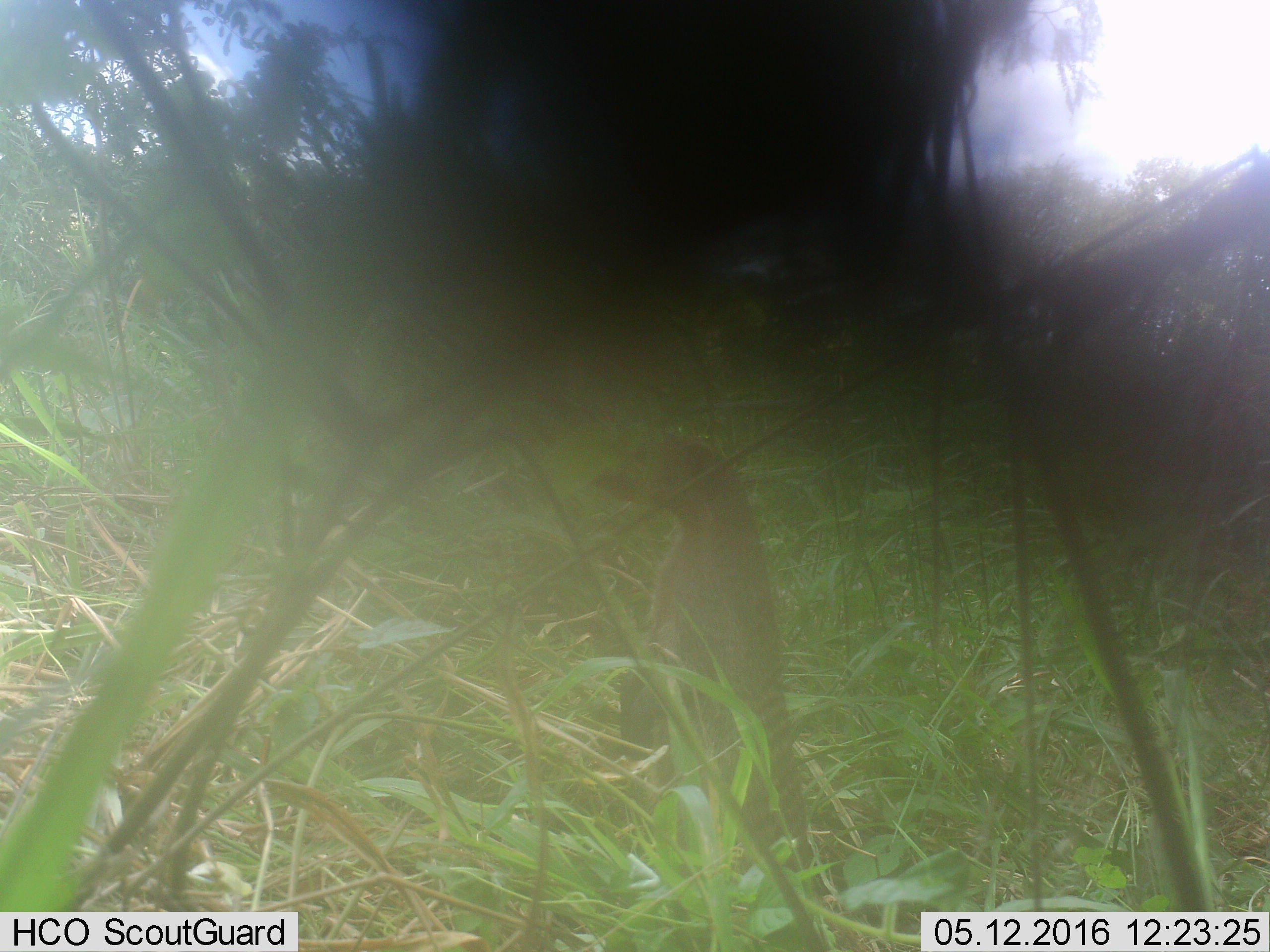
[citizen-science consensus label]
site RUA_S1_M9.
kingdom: Animalia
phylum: Chordata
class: Mammalia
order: Carnivora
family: Herpestidae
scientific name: Herpestidae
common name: mongoose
Mongoose (Herpestidae), count 1. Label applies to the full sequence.